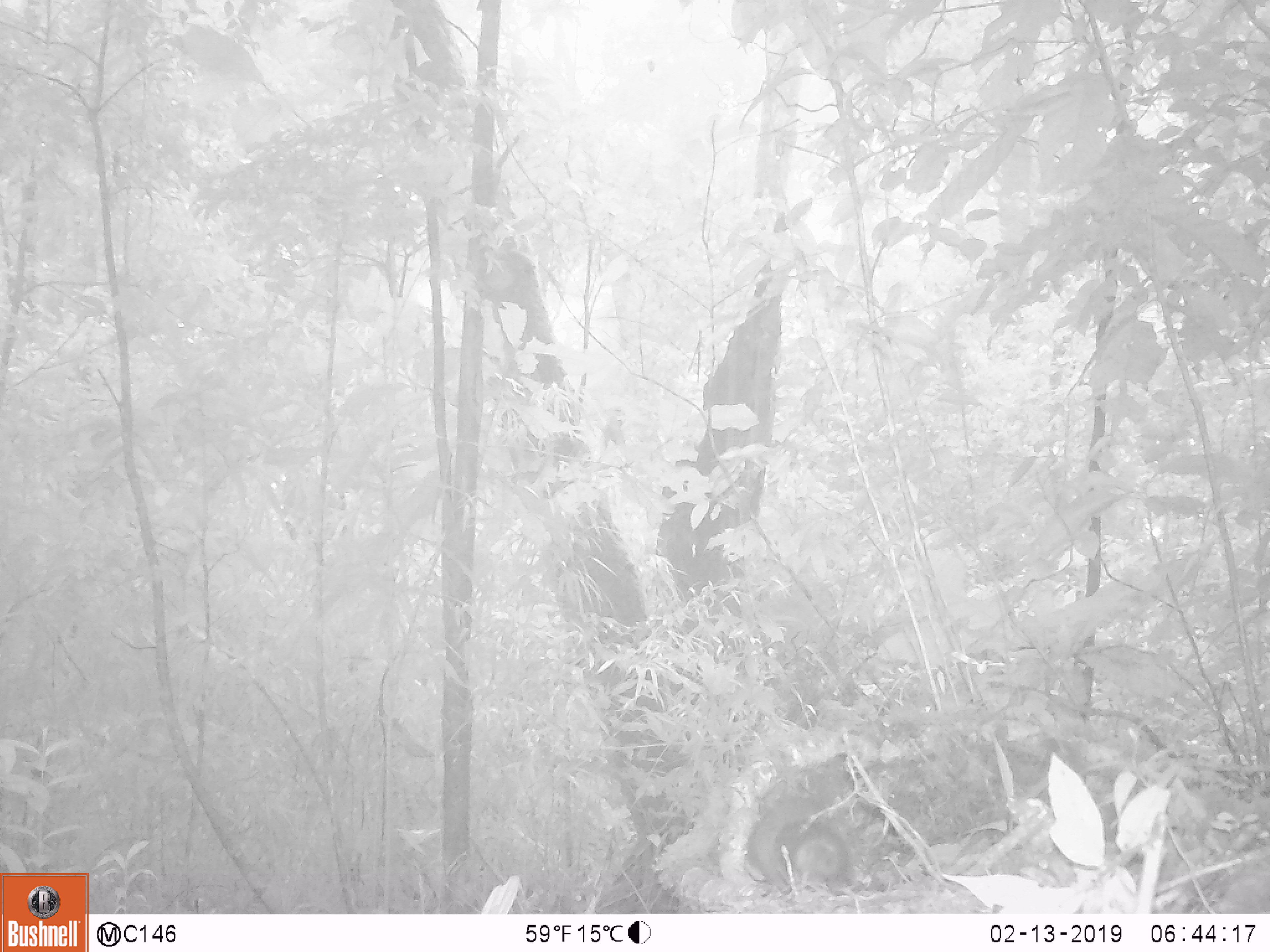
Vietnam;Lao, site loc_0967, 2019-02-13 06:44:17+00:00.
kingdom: Animalia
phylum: Chordata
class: Mammalia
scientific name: Mammalia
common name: mammal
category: unidentified small mammal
Unidentified small mammal (mammal) (Mammalia). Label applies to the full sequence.